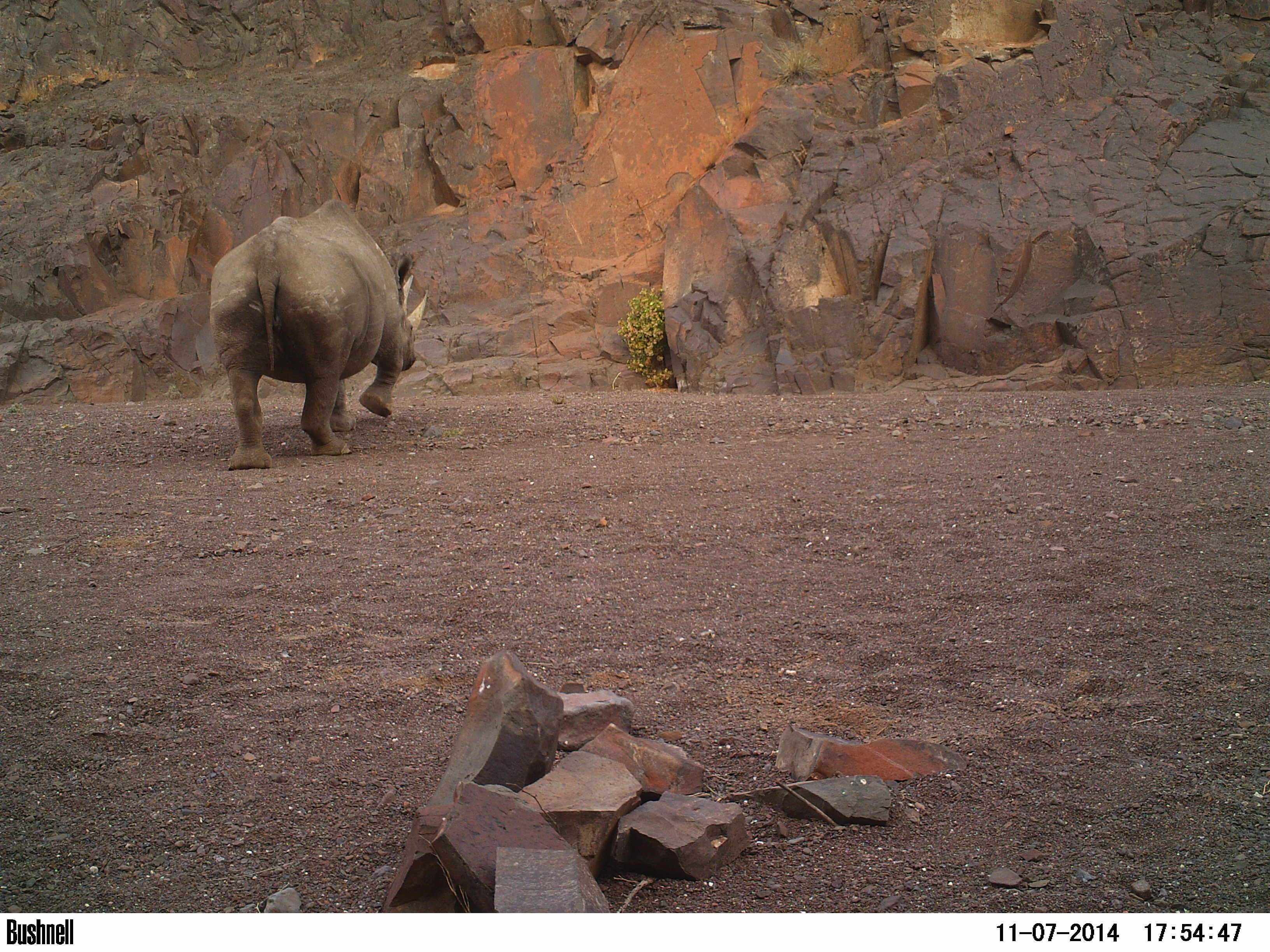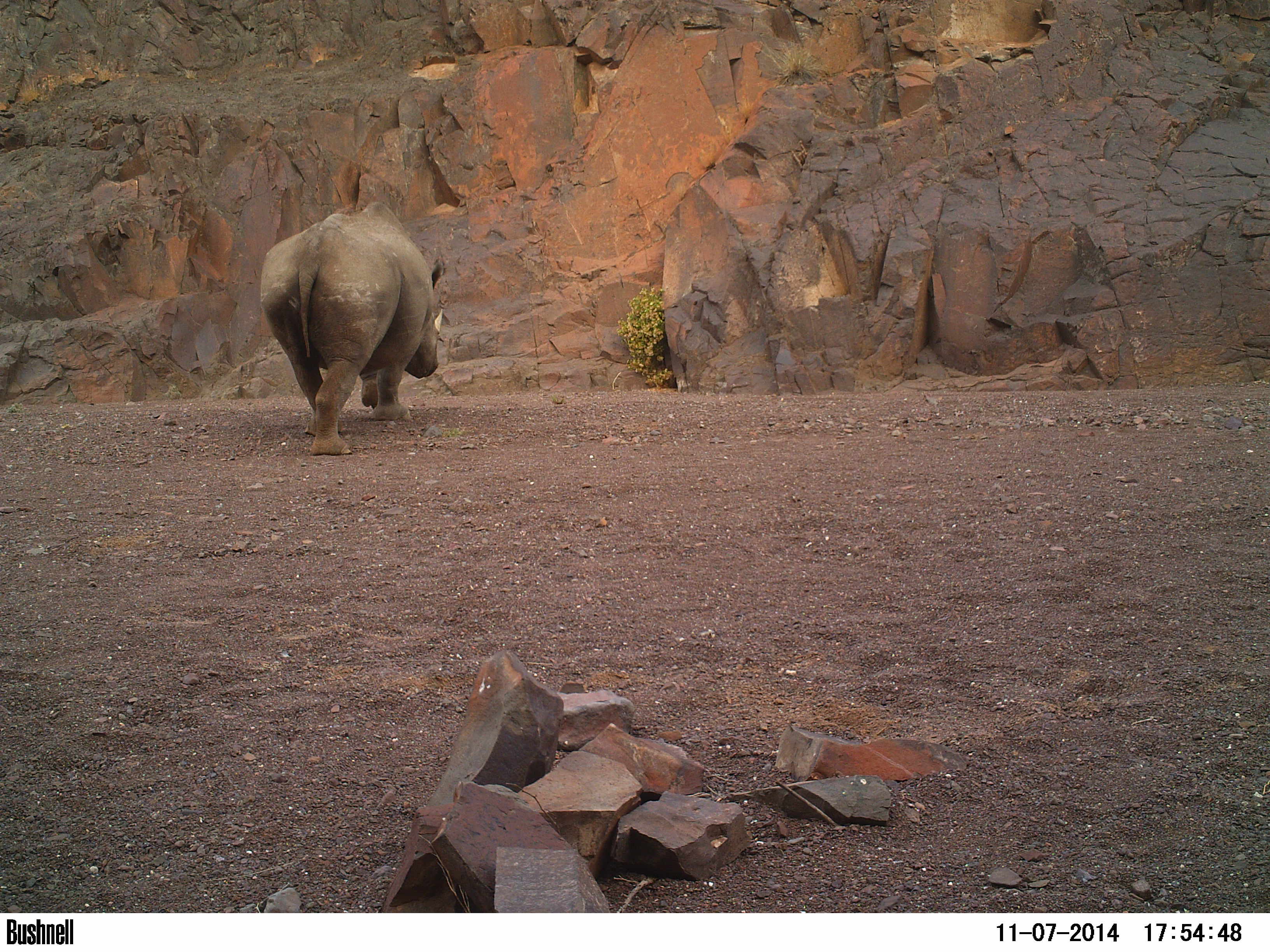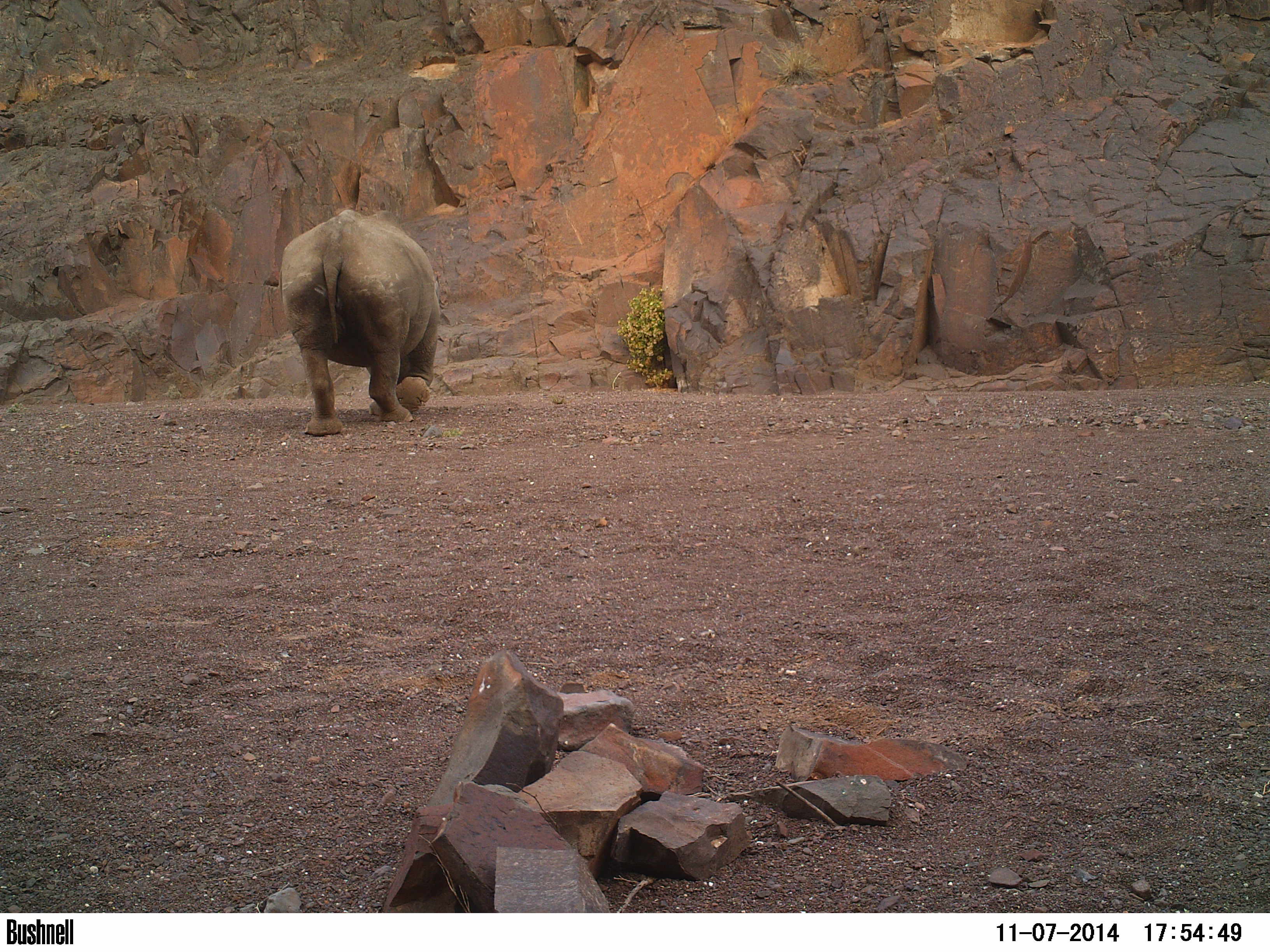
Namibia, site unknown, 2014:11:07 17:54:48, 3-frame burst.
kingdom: Animalia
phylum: Chordata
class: Mammalia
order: Perissodactyla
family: Rhinocerotidae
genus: Diceros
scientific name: Diceros bicornis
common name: black rhinoceros